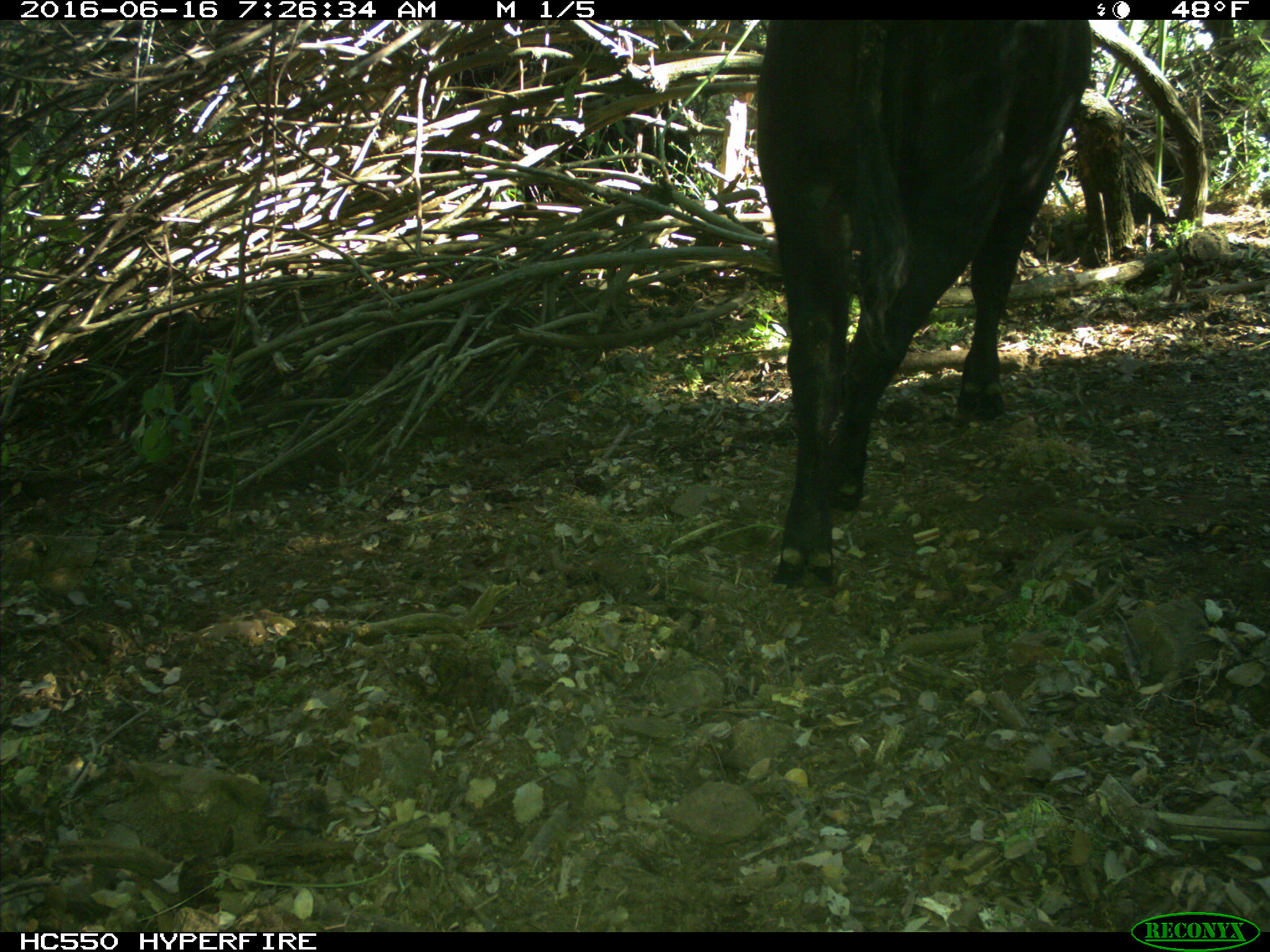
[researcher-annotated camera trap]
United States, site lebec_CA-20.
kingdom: Animalia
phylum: Chordata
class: Mammalia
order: Artiodactyla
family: Bovidae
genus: Bos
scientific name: Bos taurus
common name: domestic cow